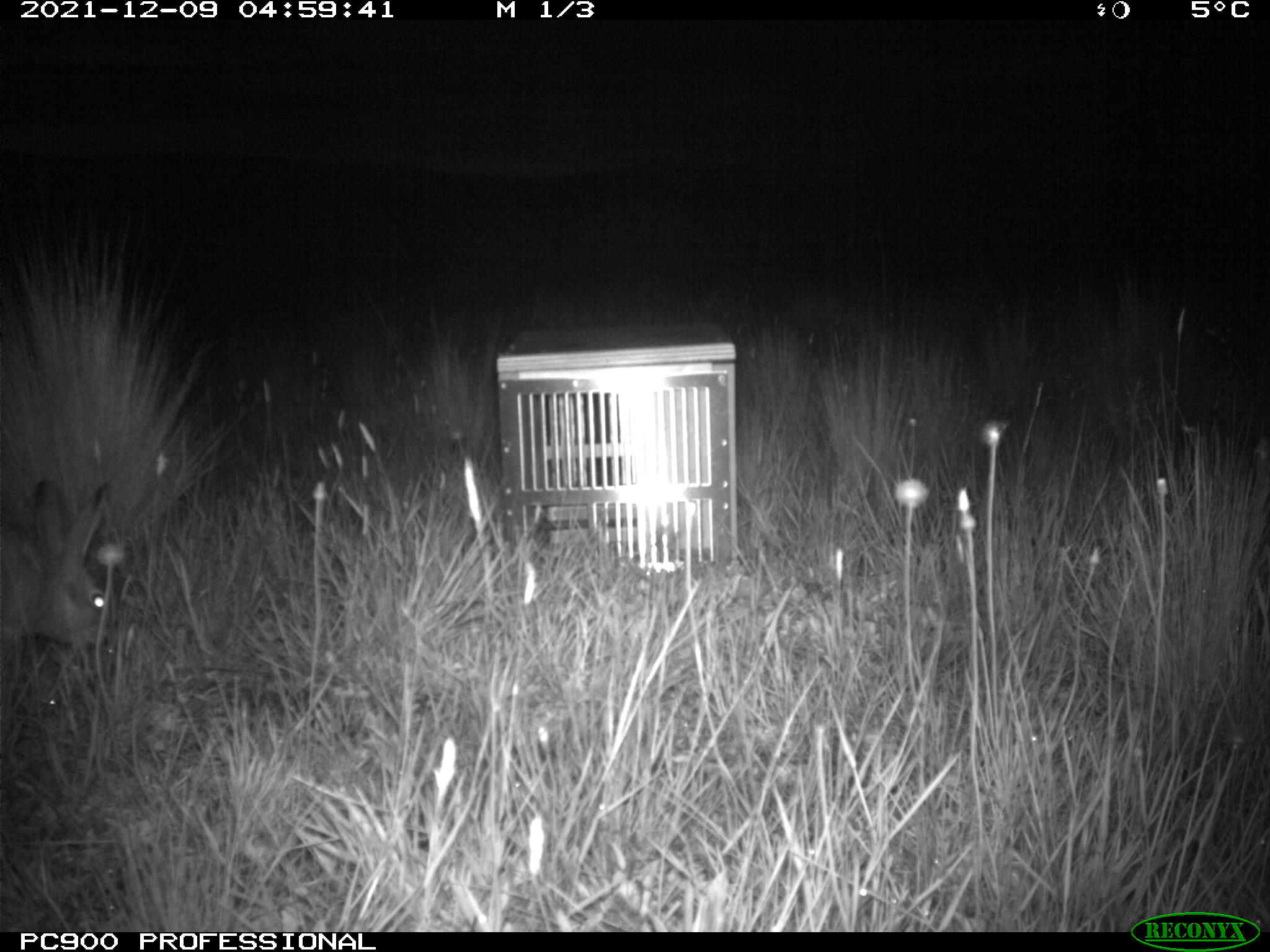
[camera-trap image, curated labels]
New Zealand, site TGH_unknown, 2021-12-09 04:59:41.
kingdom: Animalia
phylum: Chordata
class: Mammalia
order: Lagomorpha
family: Leporidae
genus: Oryctolagus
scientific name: Oryctolagus cuniculus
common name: european rabbit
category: rabbit